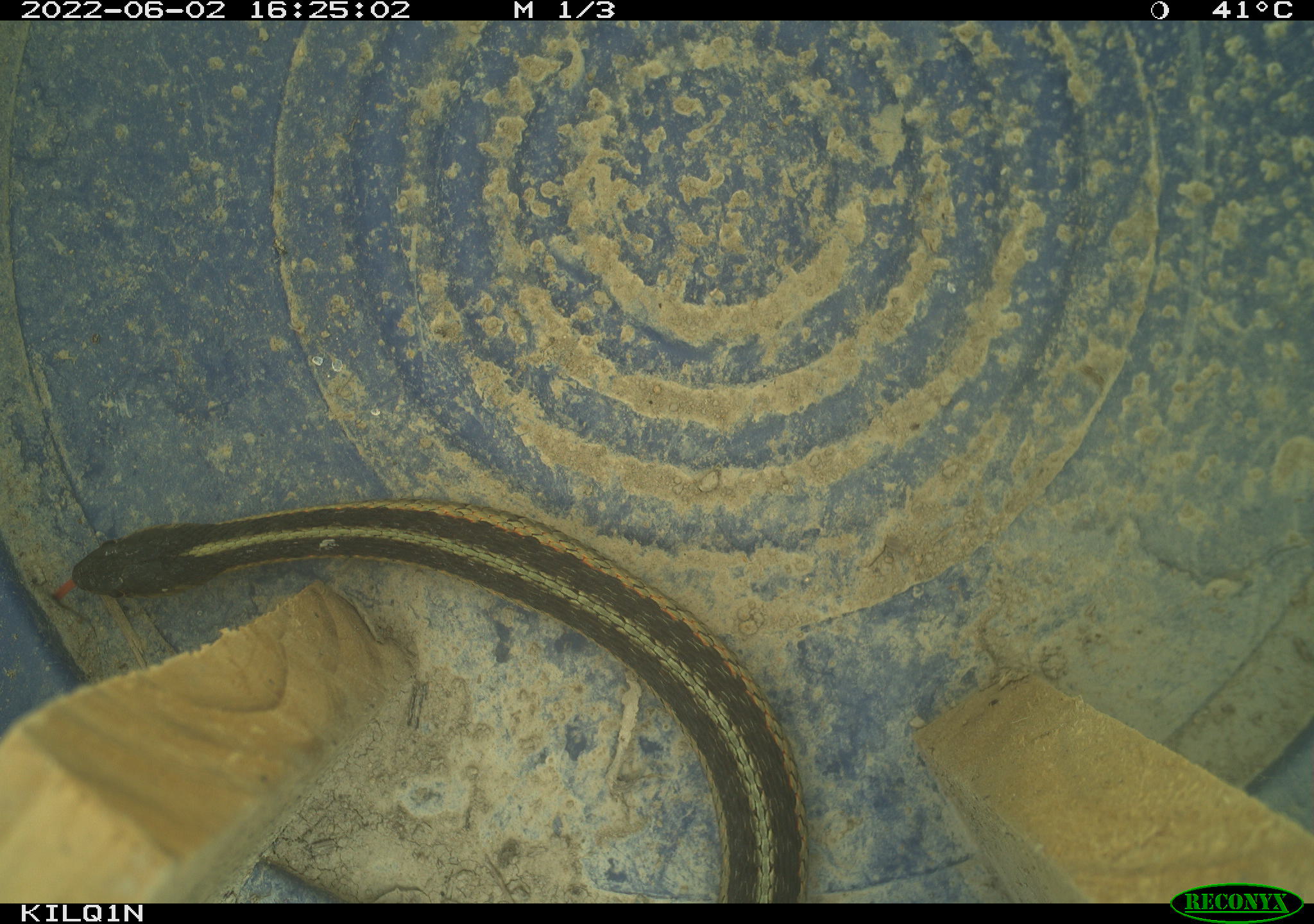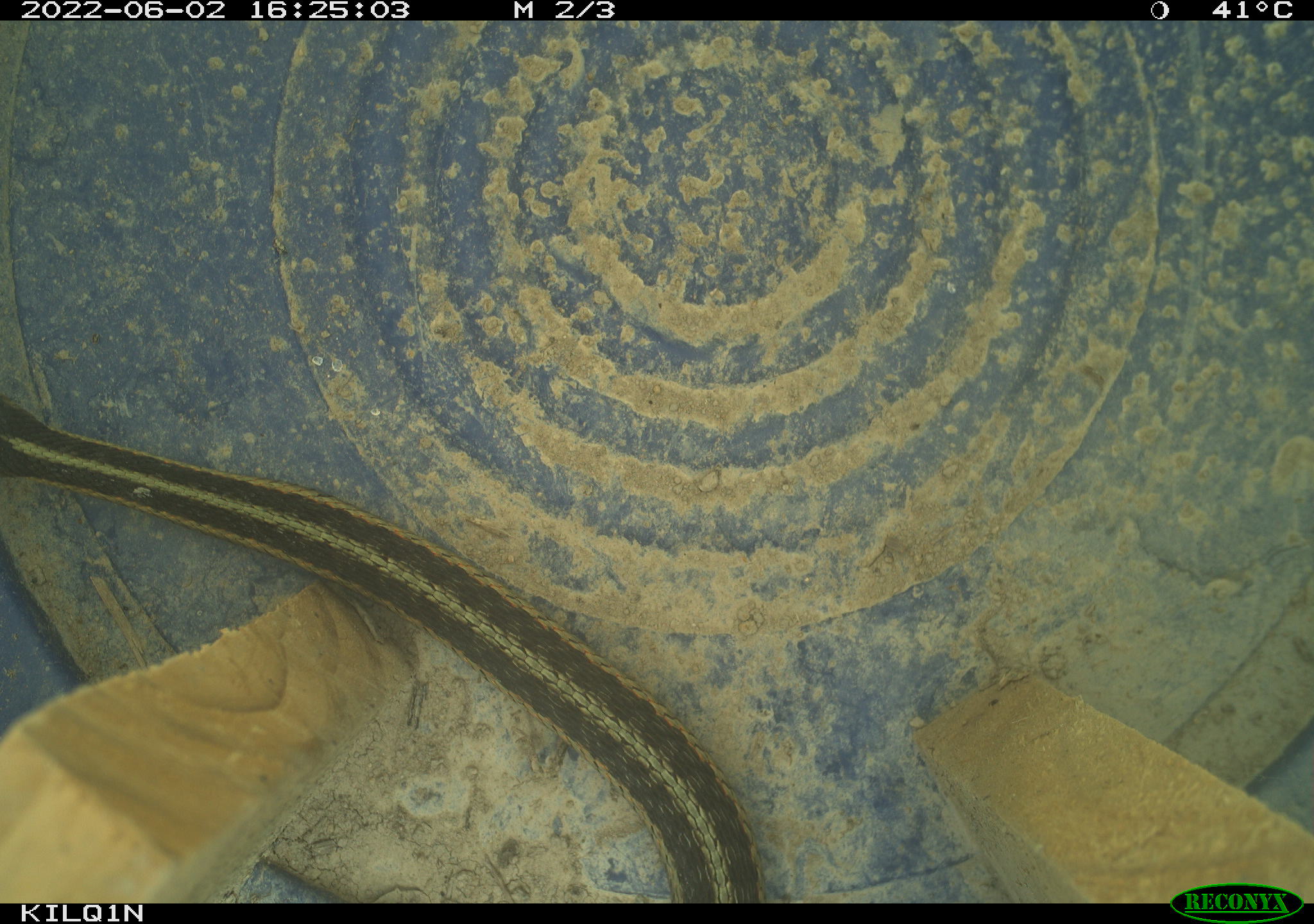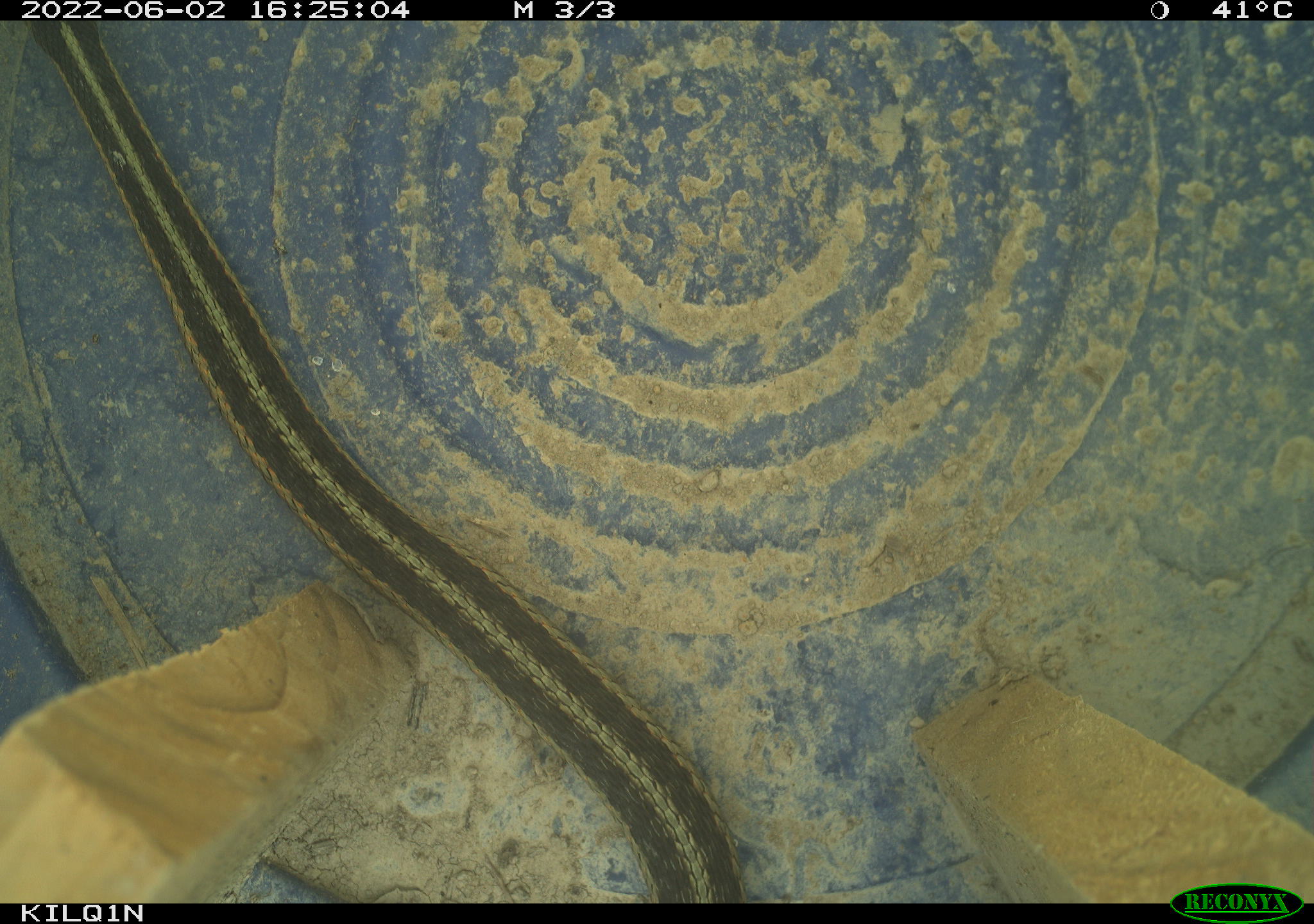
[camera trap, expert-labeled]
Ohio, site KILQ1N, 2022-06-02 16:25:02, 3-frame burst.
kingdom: Animalia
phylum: Chordata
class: Reptilia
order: Squamata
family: Colubridae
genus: Thamnophis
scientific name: Thamnophis sirtalis sirtalis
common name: eastern gartersnake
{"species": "eastern gartersnake (Thamnophis sirtalis sirtalis)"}